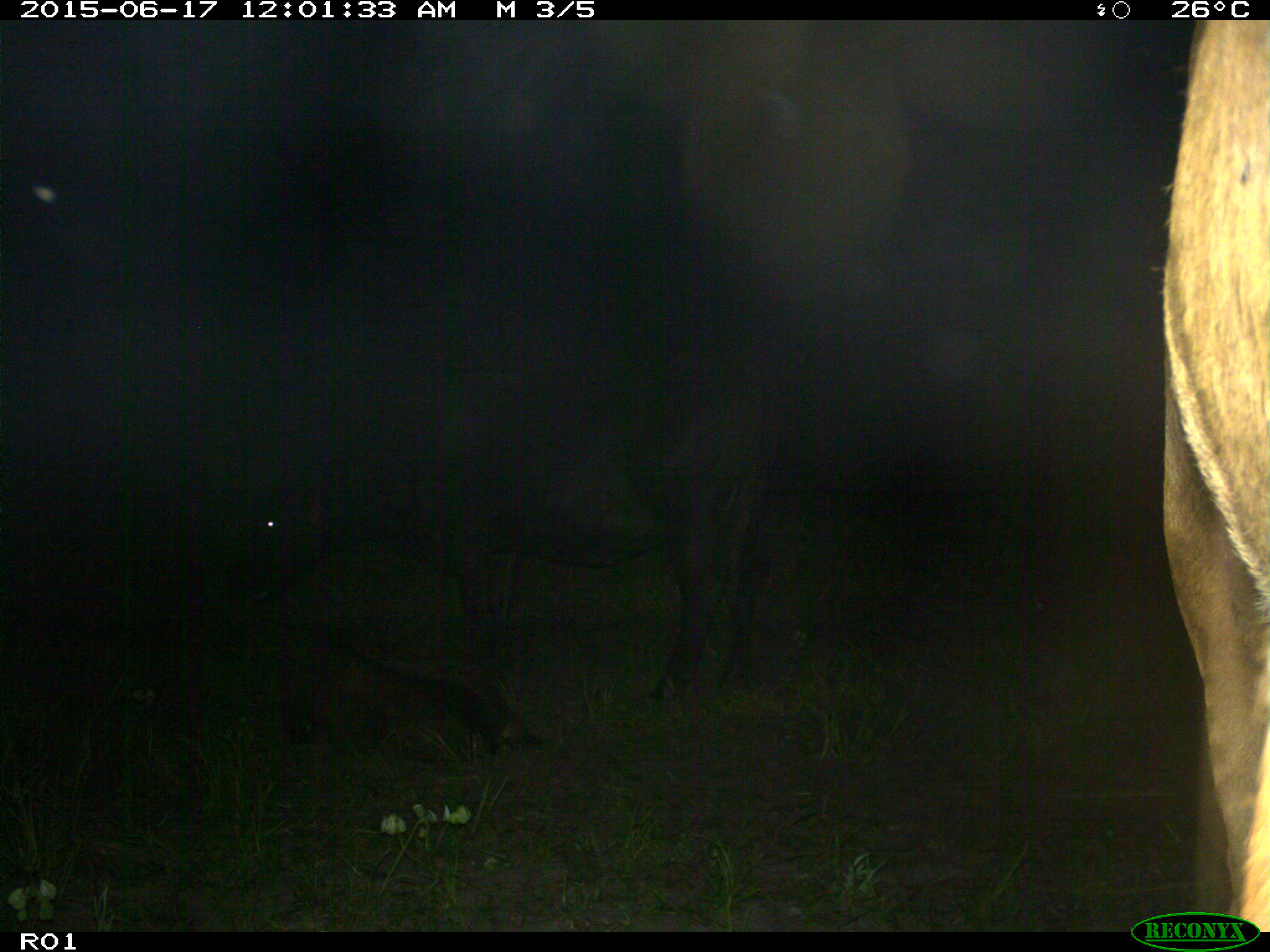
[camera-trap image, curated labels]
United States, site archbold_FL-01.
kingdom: Animalia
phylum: Chordata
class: Mammalia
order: Artiodactyla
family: Bovidae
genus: Bos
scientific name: Bos taurus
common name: domestic cow